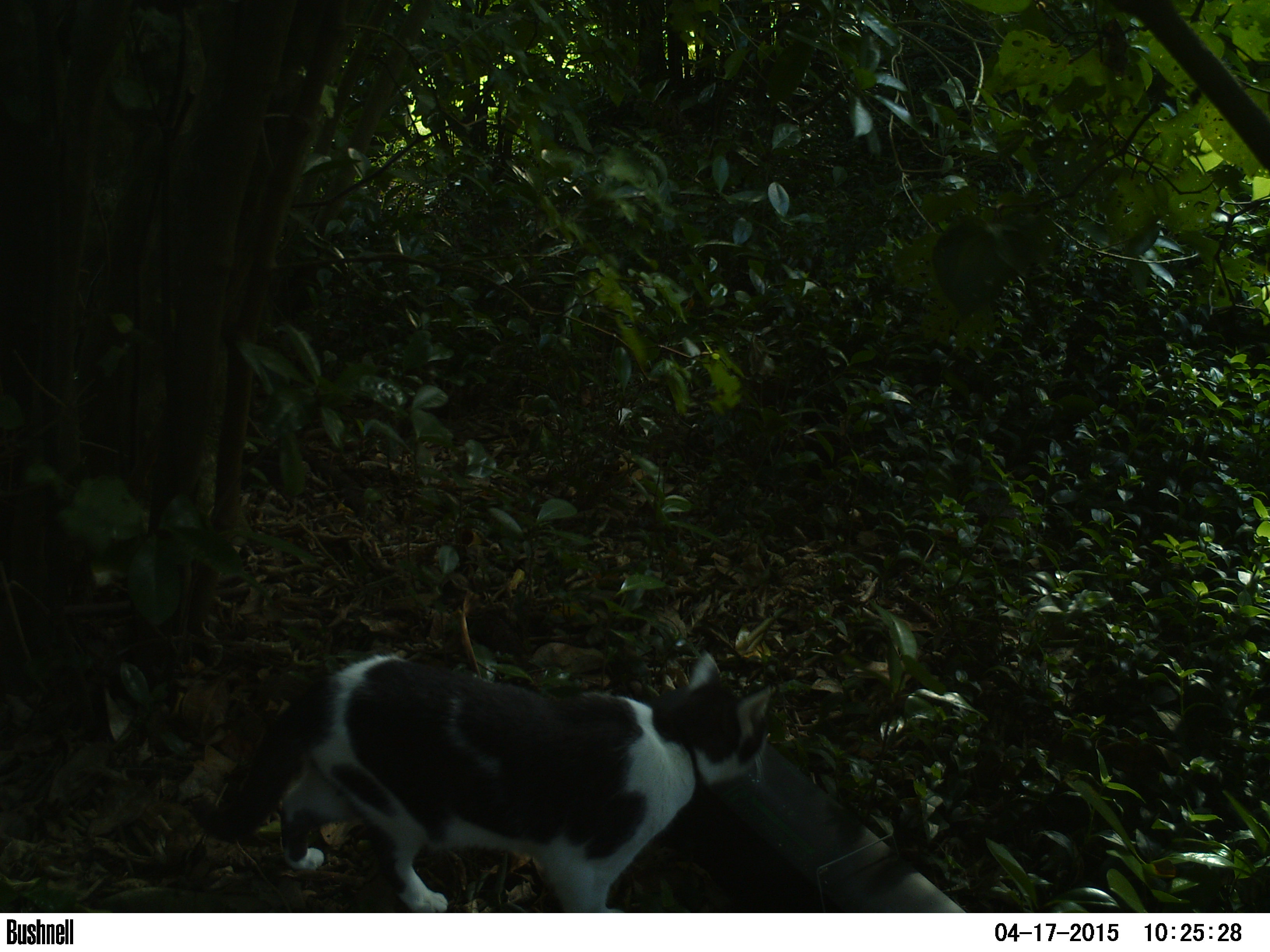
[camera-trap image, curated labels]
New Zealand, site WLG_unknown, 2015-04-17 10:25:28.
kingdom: Animalia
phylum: Chordata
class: Mammalia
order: Carnivora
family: Felidae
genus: Felis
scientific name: Felis catus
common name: domestic cat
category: cat